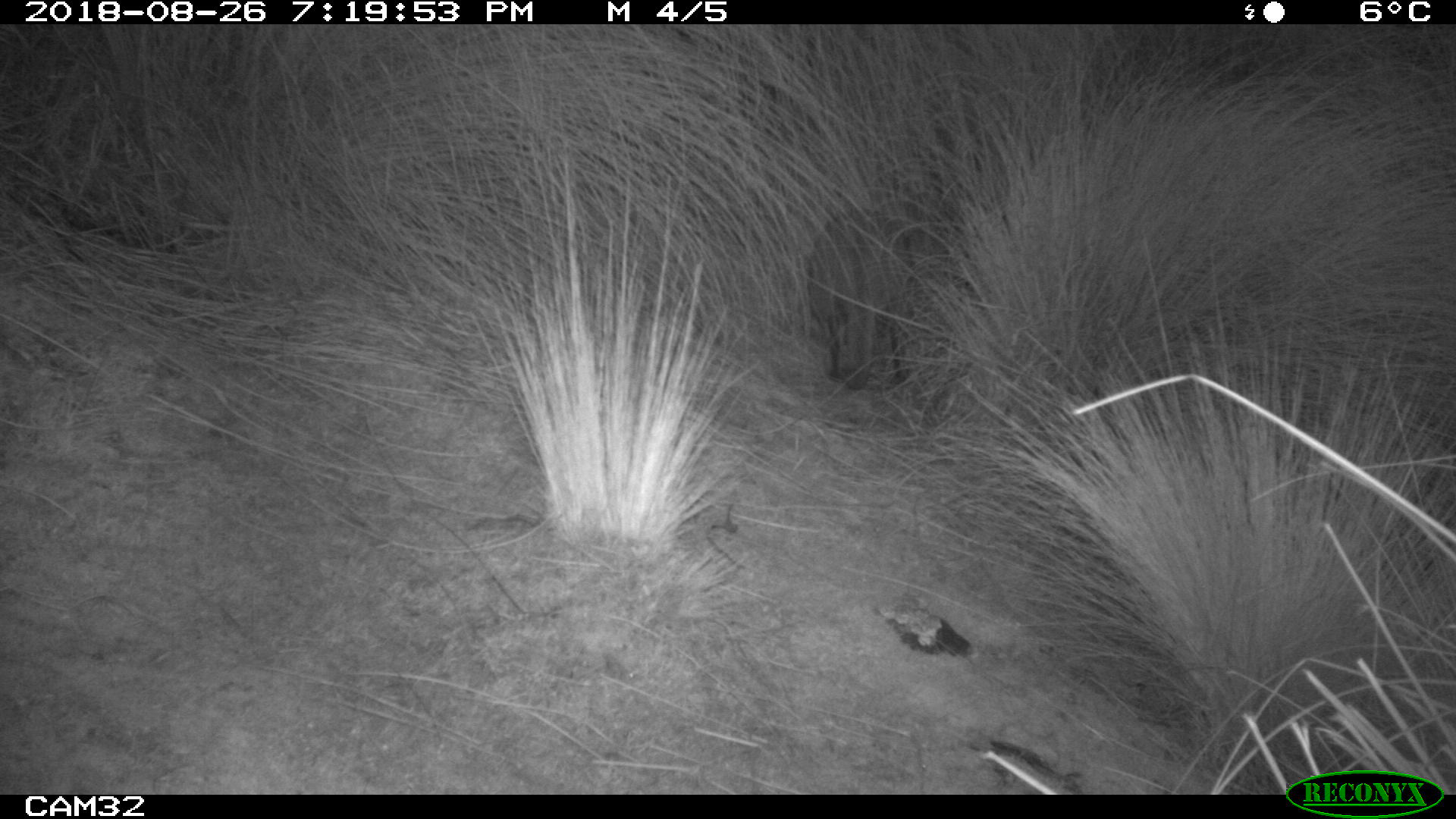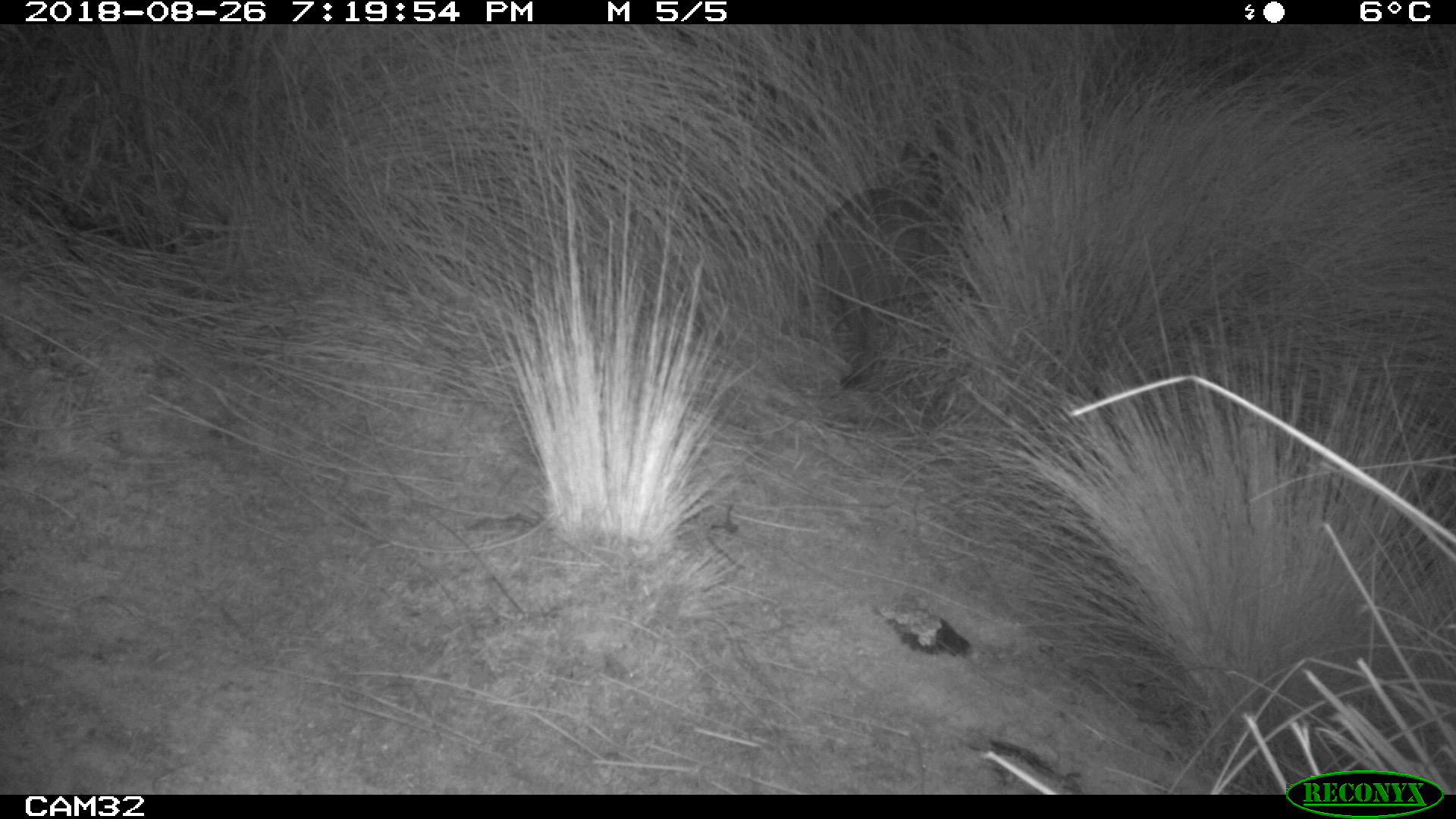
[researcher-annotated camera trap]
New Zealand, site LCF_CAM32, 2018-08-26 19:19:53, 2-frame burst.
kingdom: Animalia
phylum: Chordata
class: Mammalia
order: Diprotodontia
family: Macropodidae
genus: Notamacropus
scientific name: Notamacropus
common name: wallaby